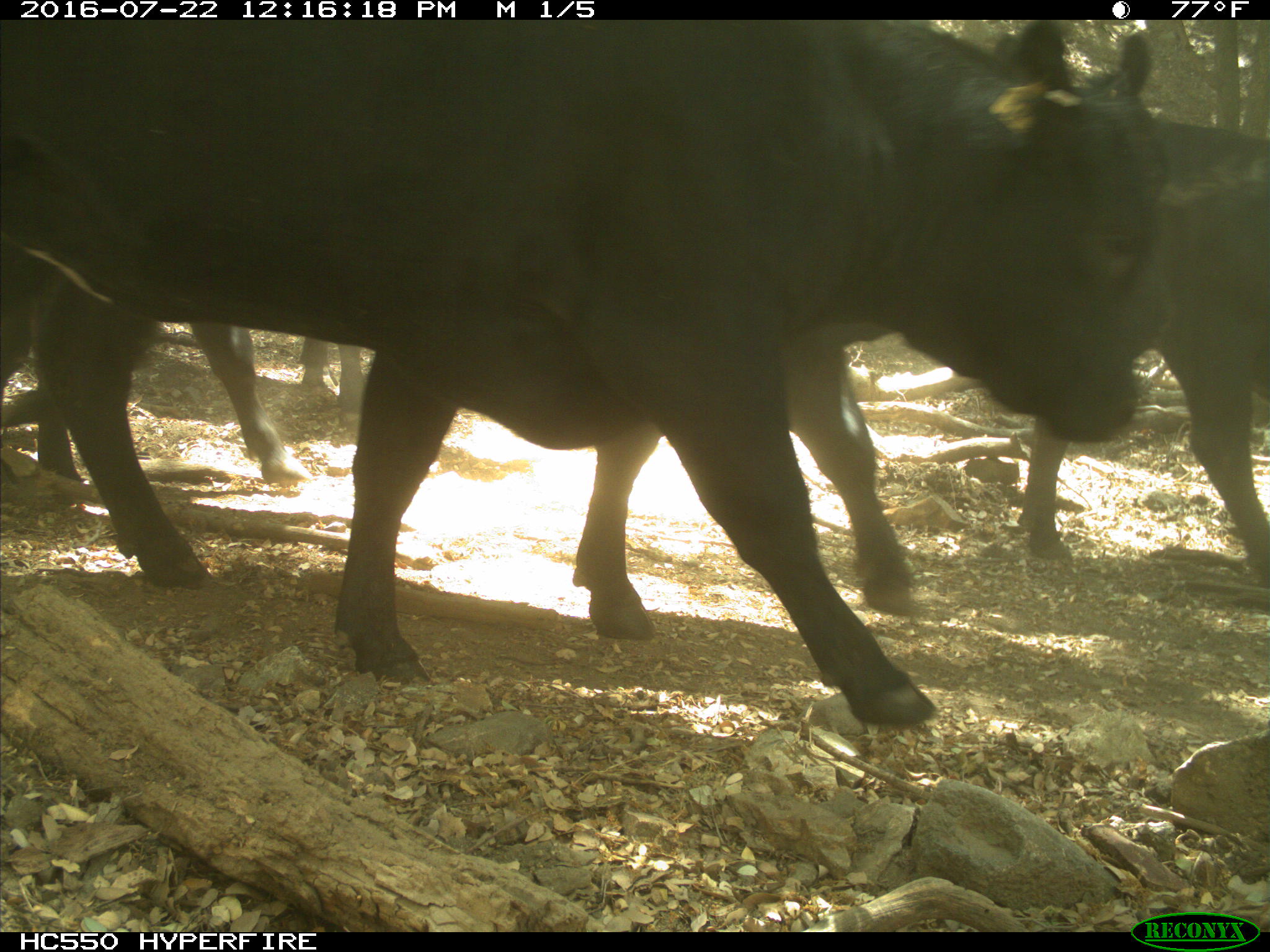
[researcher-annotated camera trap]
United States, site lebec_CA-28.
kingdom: Animalia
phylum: Chordata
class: Mammalia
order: Artiodactyla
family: Bovidae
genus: Bos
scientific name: Bos taurus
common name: domestic cow